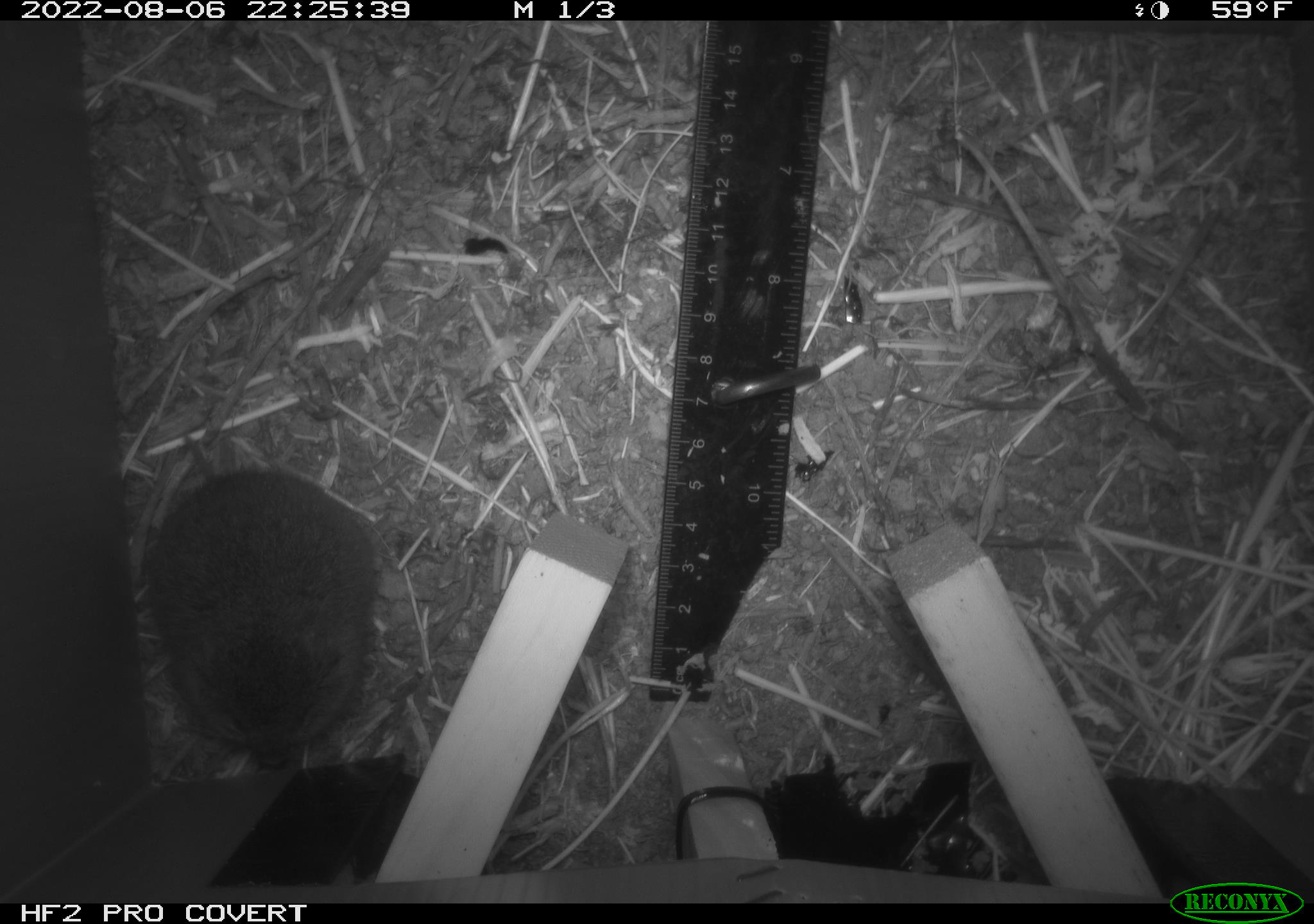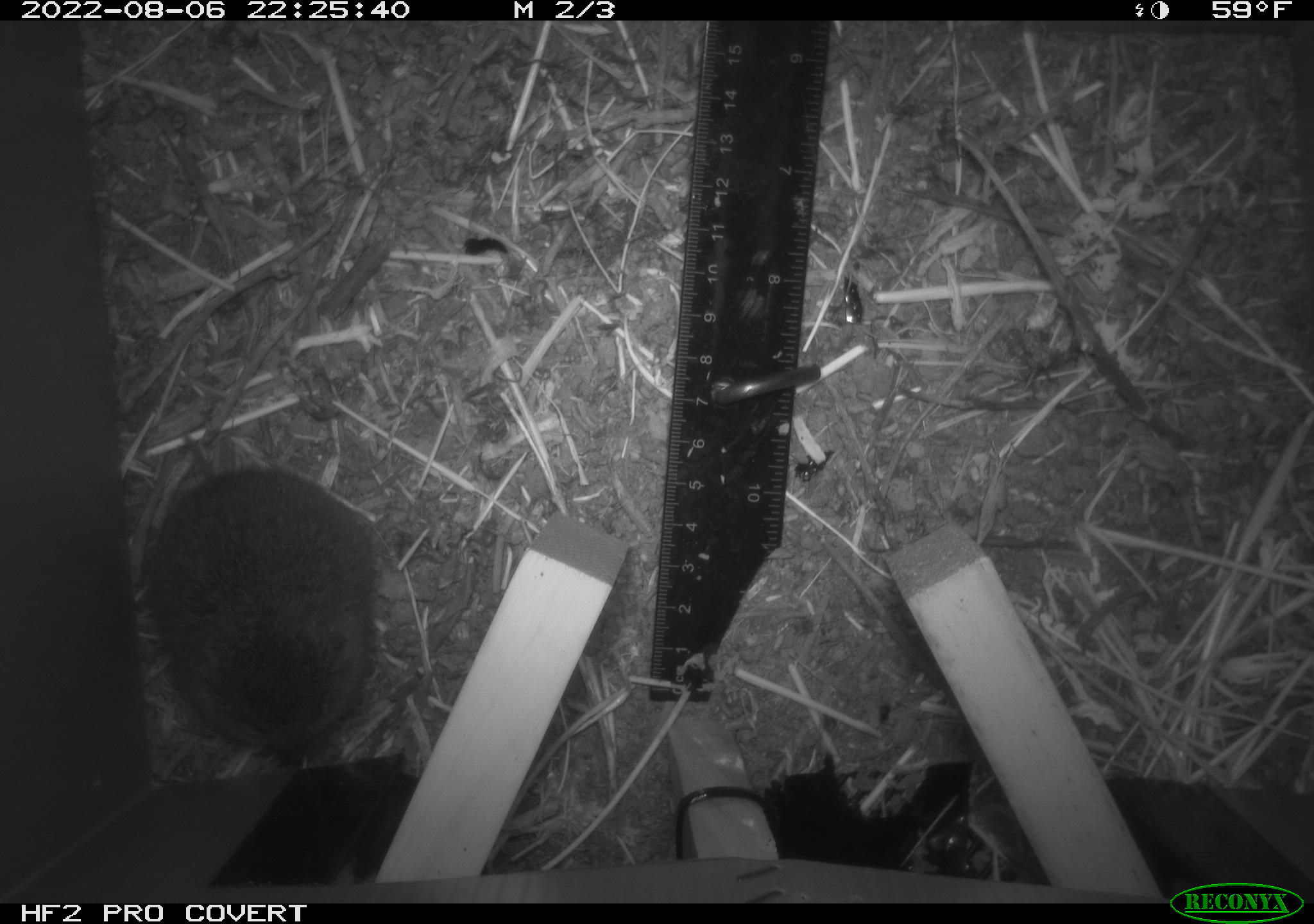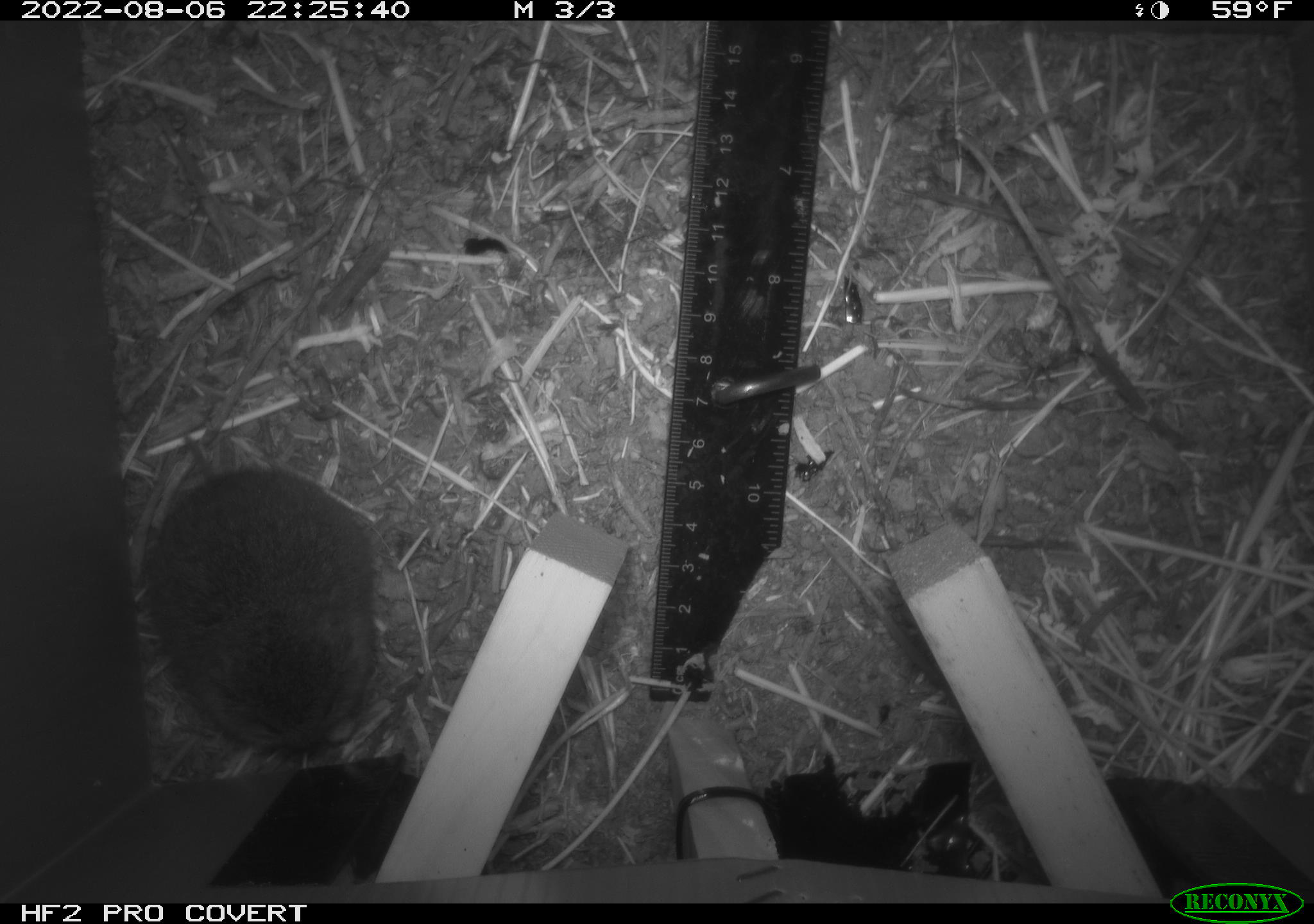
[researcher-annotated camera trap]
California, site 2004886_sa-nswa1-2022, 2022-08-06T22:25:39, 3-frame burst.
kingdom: Animalia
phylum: Chordata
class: Mammalia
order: Rodentia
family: Cricetidae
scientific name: Cricetidae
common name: hamsters, voles, lemmings, and allies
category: cricetidae family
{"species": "cricetidae family (hamsters, voles, lemmings, and allies) (Cricetidae)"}